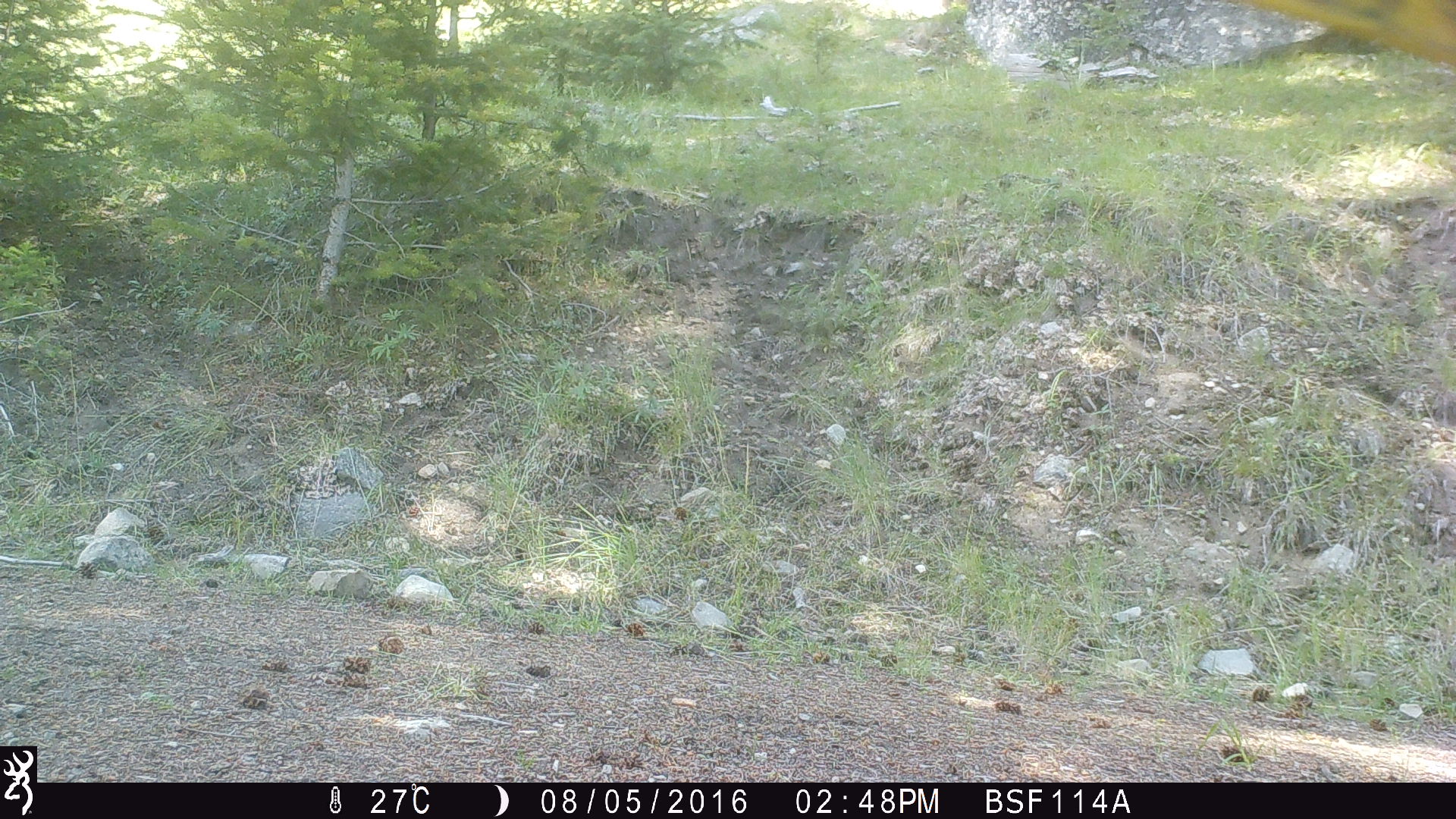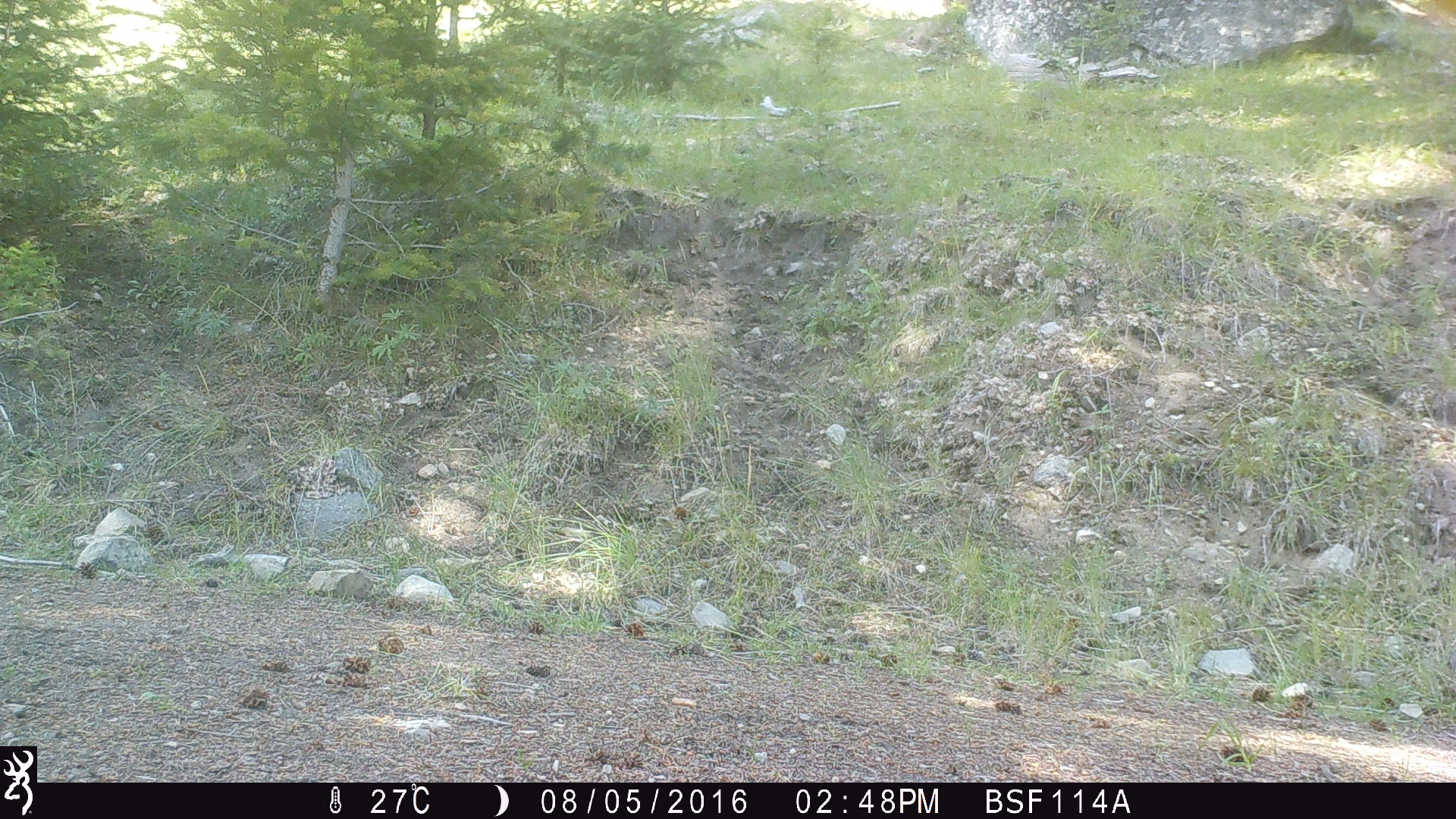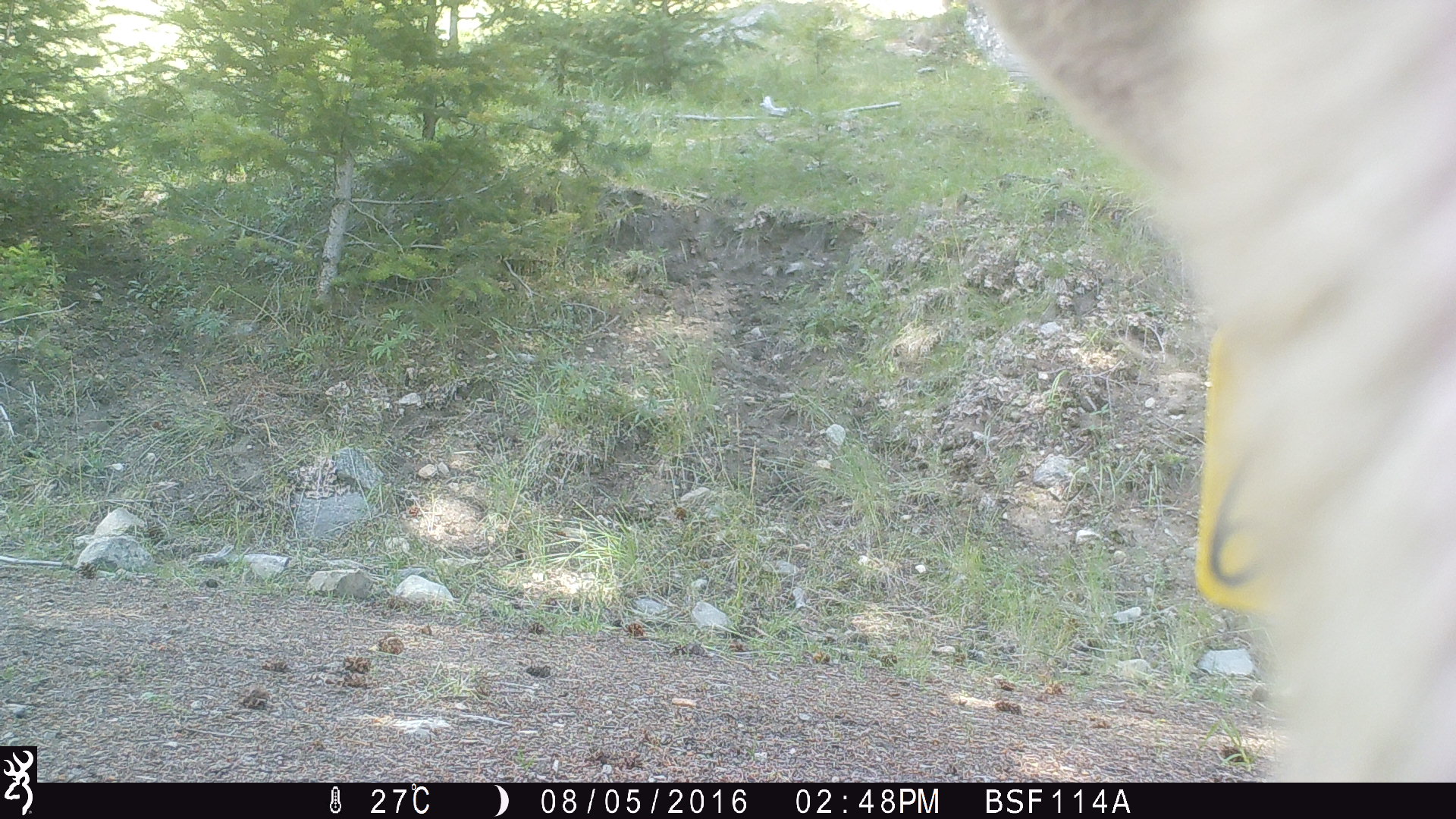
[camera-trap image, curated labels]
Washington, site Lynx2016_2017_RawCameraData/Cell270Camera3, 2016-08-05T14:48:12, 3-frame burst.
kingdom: Animalia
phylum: Chordata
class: Mammalia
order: Artiodactyla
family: Bovidae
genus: Bos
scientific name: Bos taurus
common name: domestic cattle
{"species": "domestic cattle (Bos taurus)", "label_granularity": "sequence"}